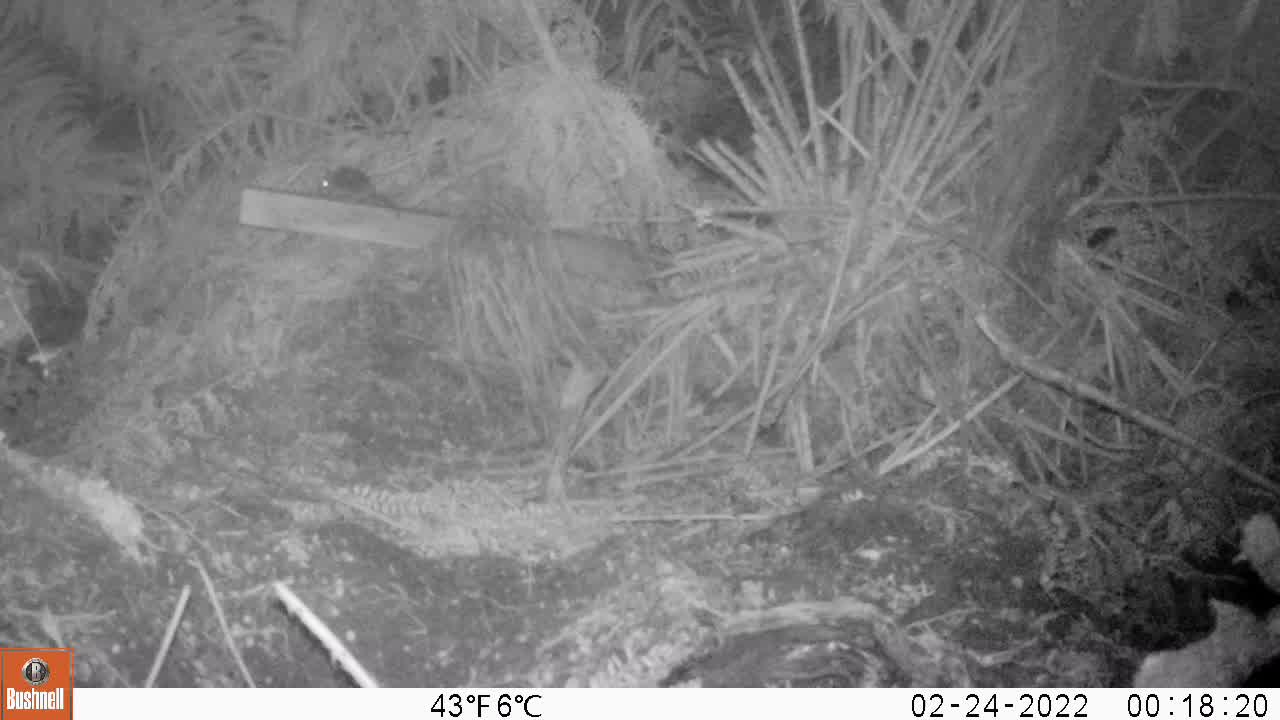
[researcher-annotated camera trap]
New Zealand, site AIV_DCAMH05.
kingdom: Animalia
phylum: Chordata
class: Mammalia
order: Rodentia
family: Muridae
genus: Mus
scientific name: Mus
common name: mouse